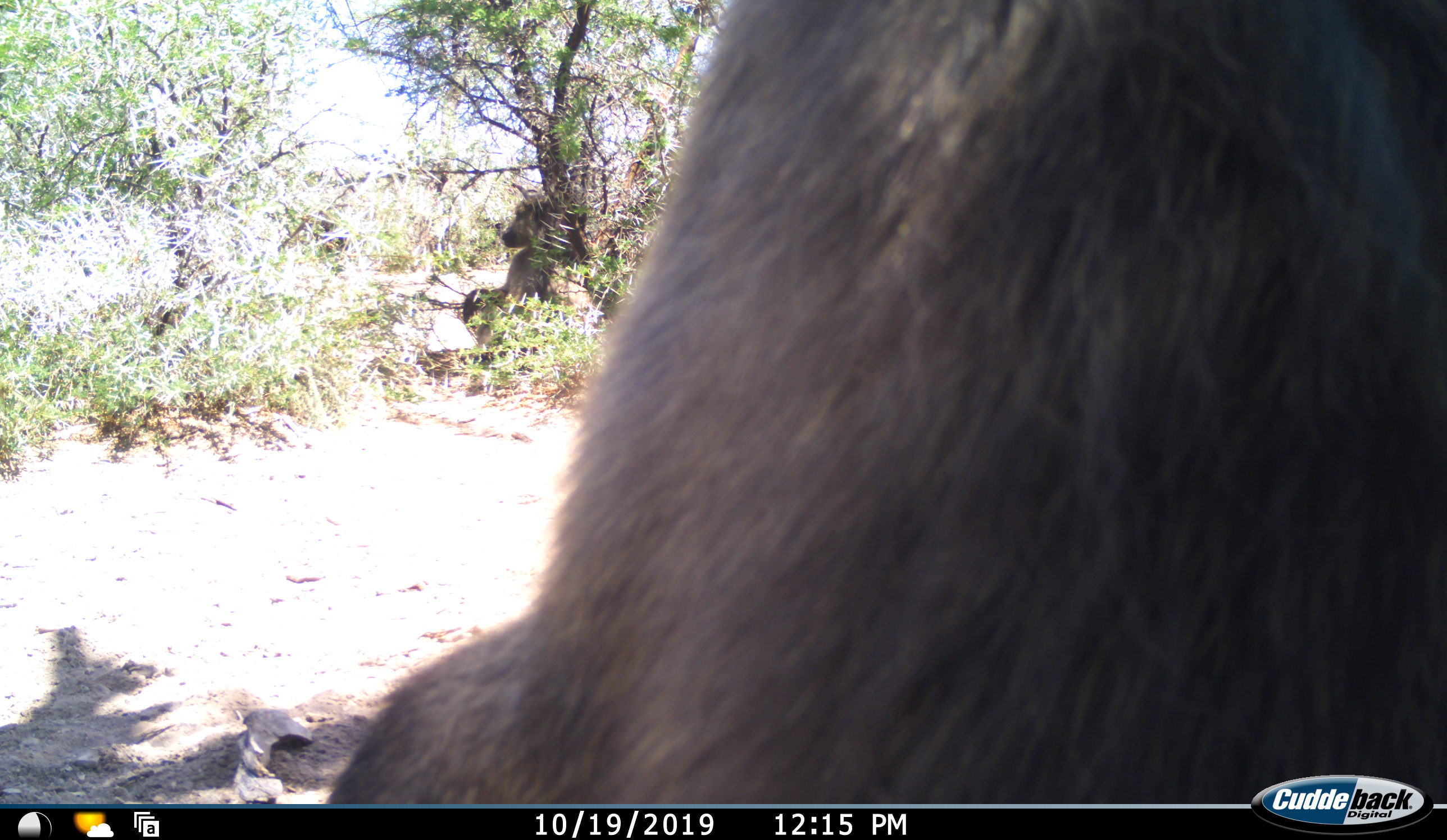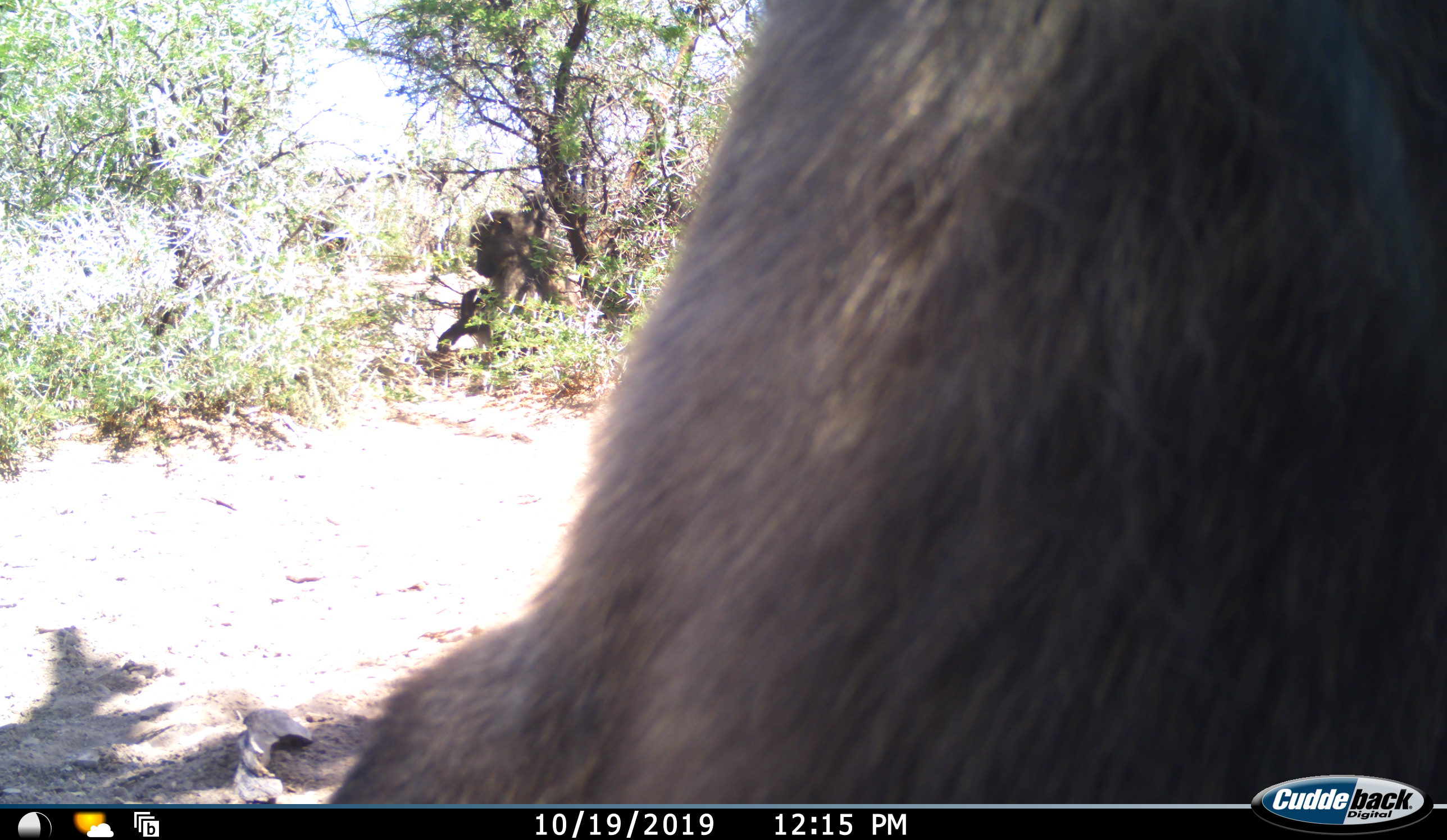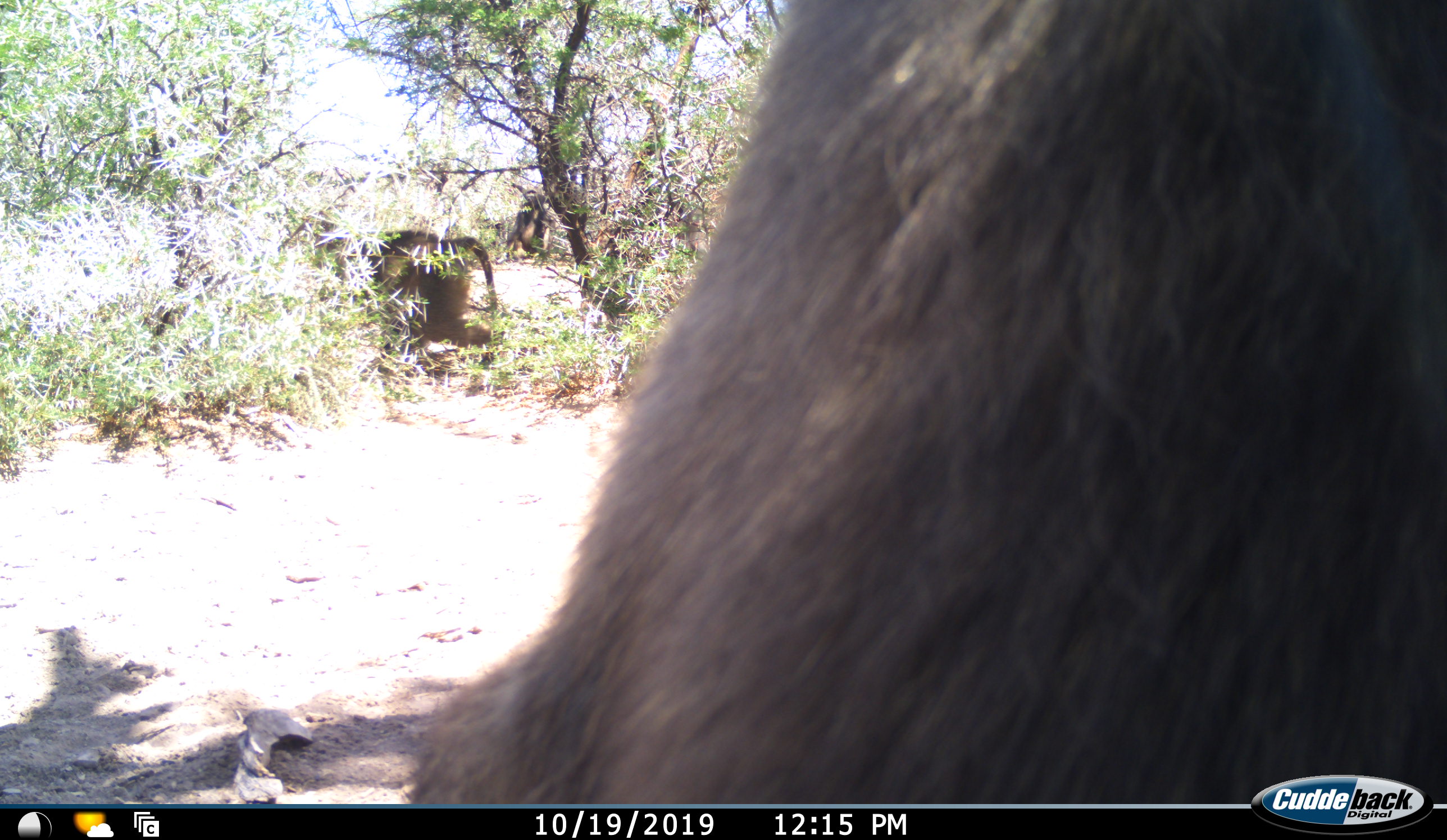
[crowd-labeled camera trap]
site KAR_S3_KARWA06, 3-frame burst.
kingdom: Animalia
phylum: Chordata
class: Mammalia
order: Primates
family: Cercopithecidae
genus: Papio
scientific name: Papio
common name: baboon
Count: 2.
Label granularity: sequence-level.